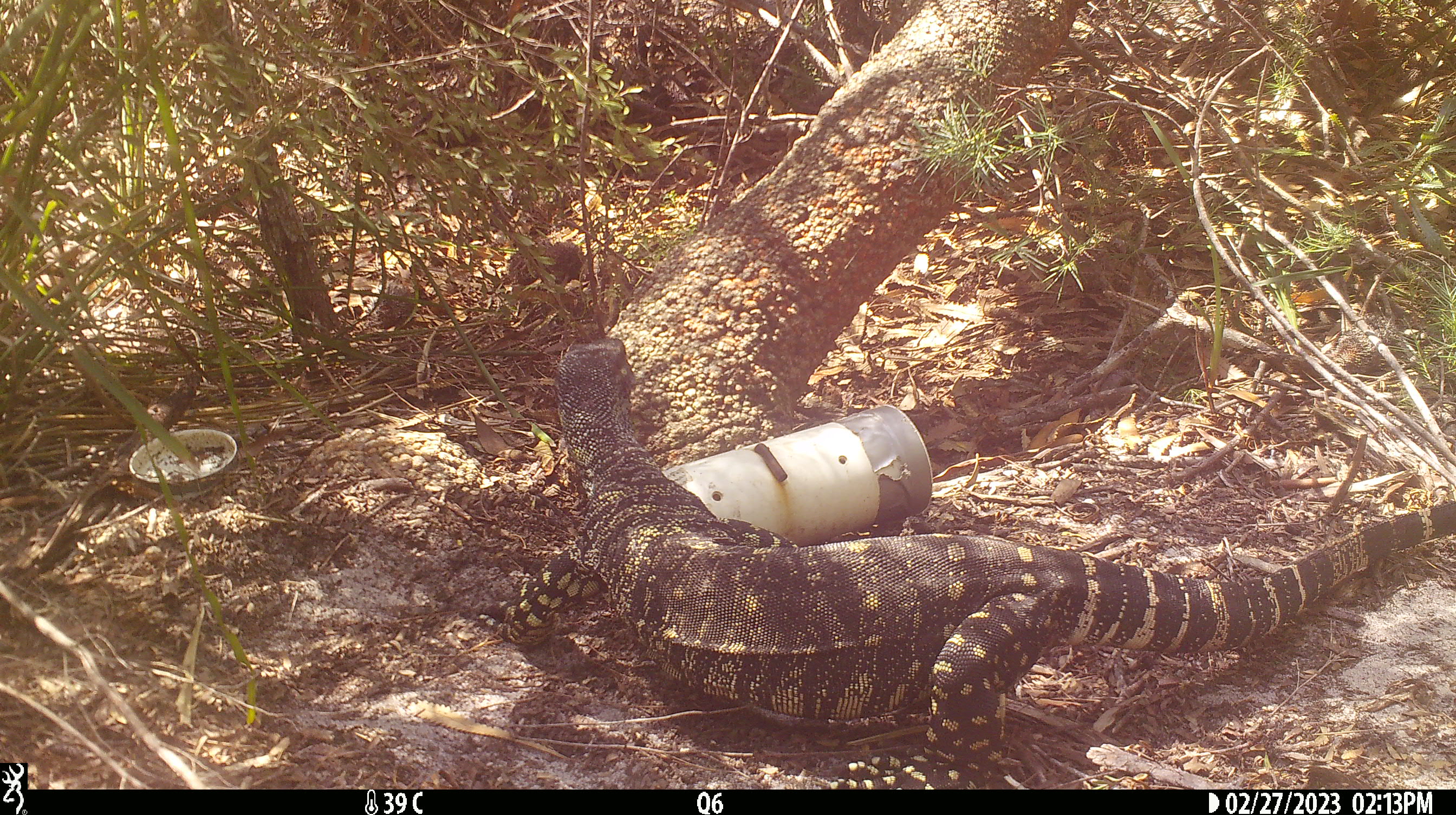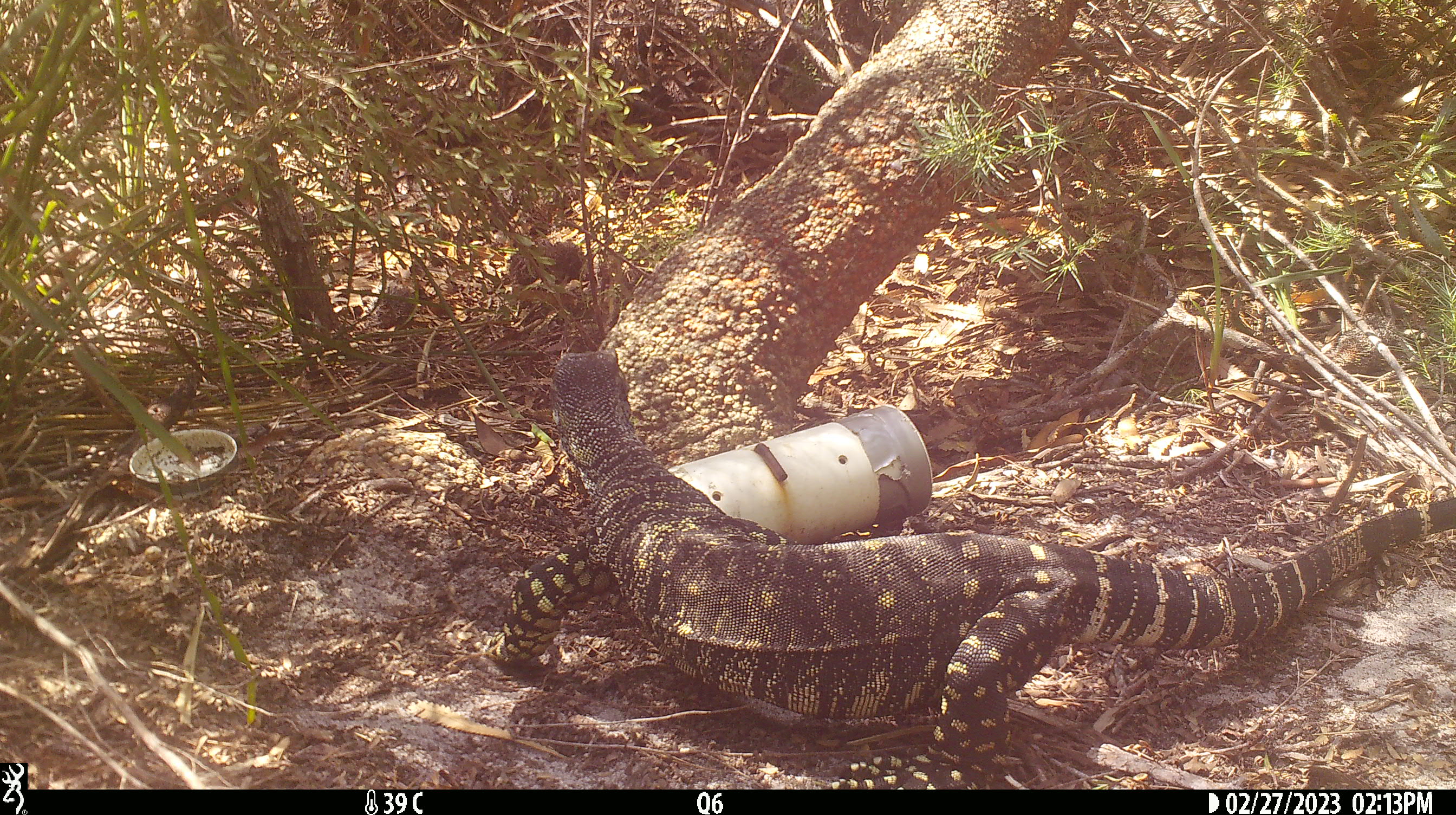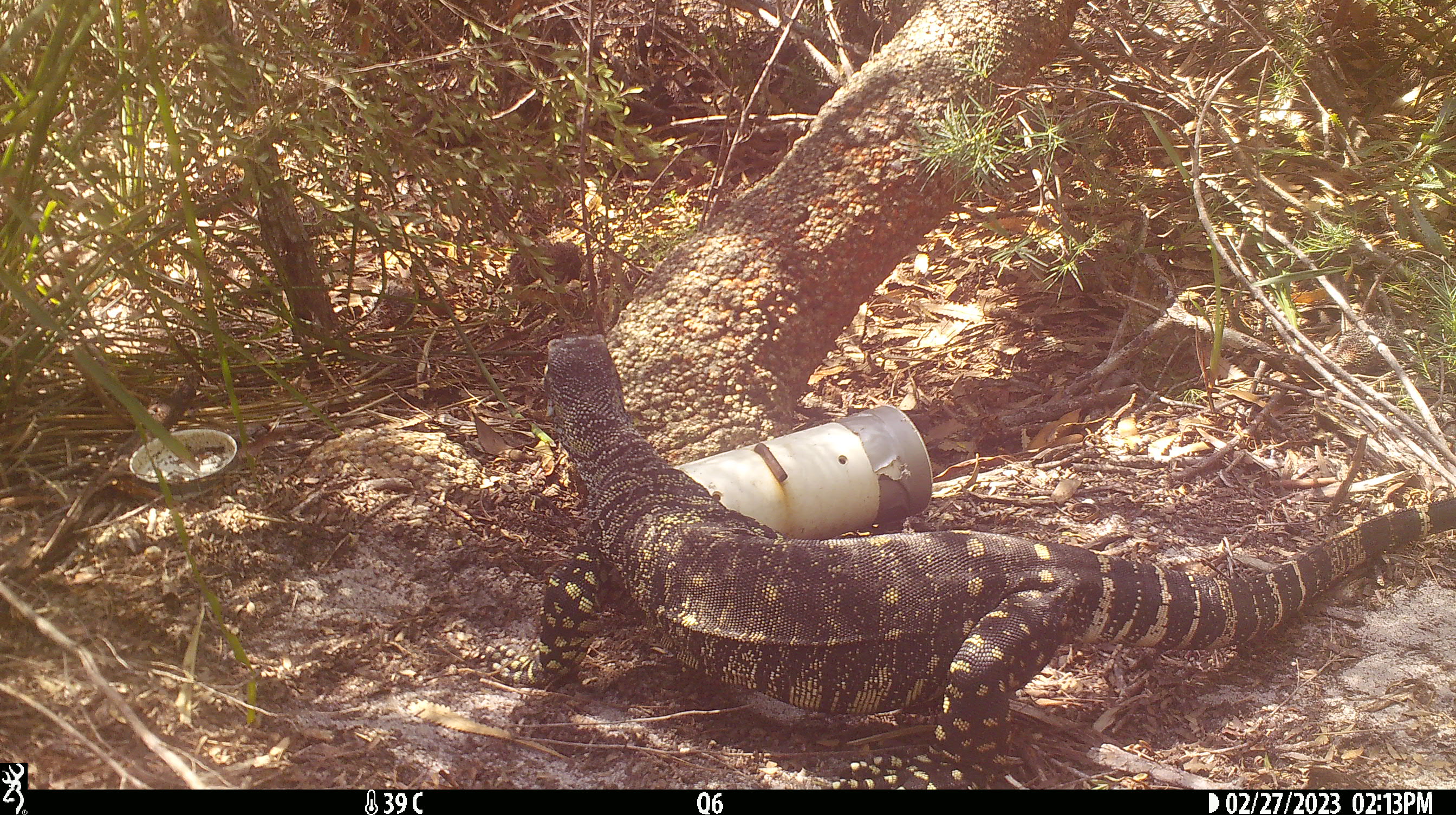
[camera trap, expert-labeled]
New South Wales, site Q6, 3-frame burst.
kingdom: Animalia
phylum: Chordata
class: Reptilia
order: Squamata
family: Varanidae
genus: Varanus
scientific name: Varanus varius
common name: lace monitor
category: goanna